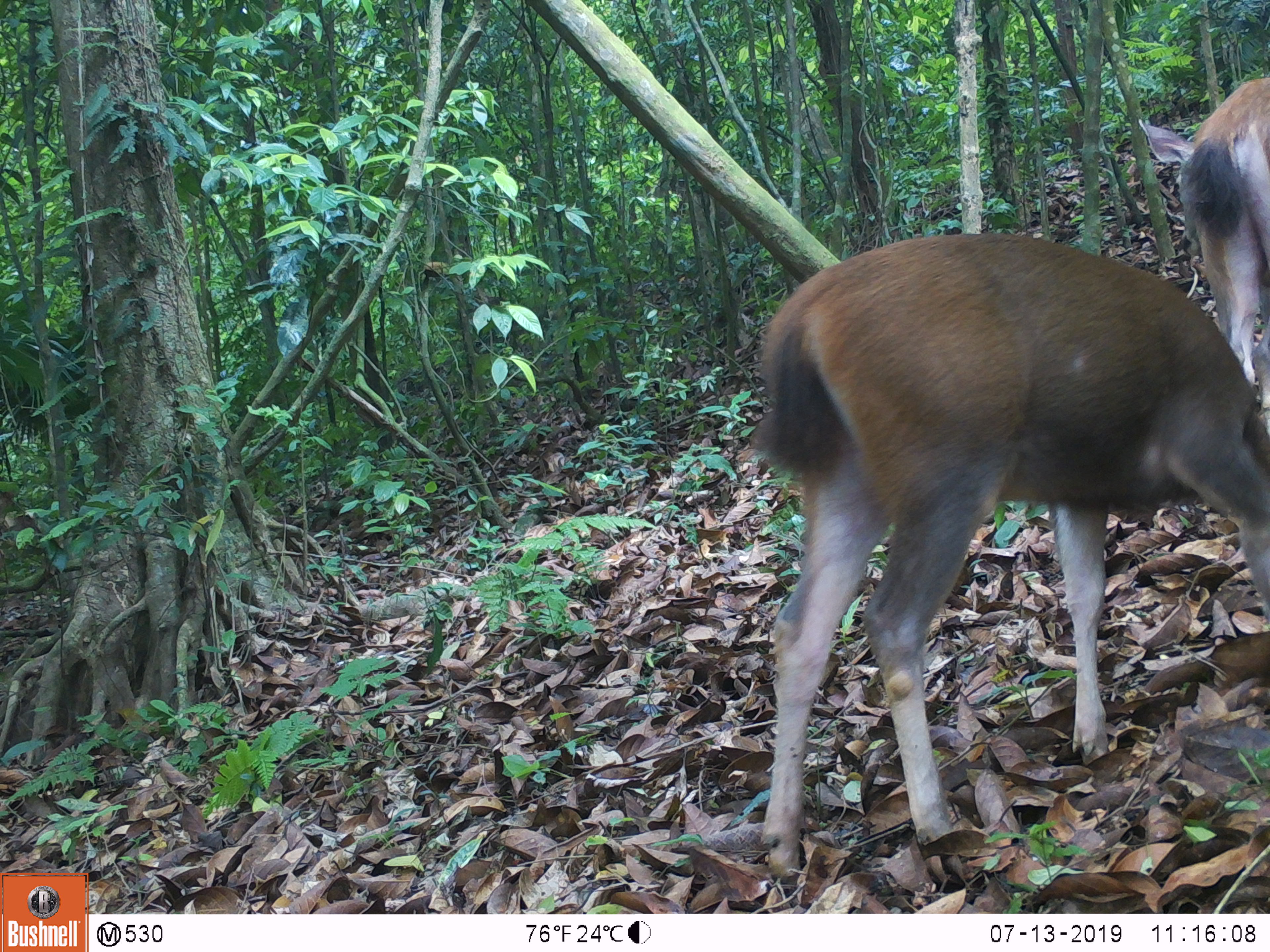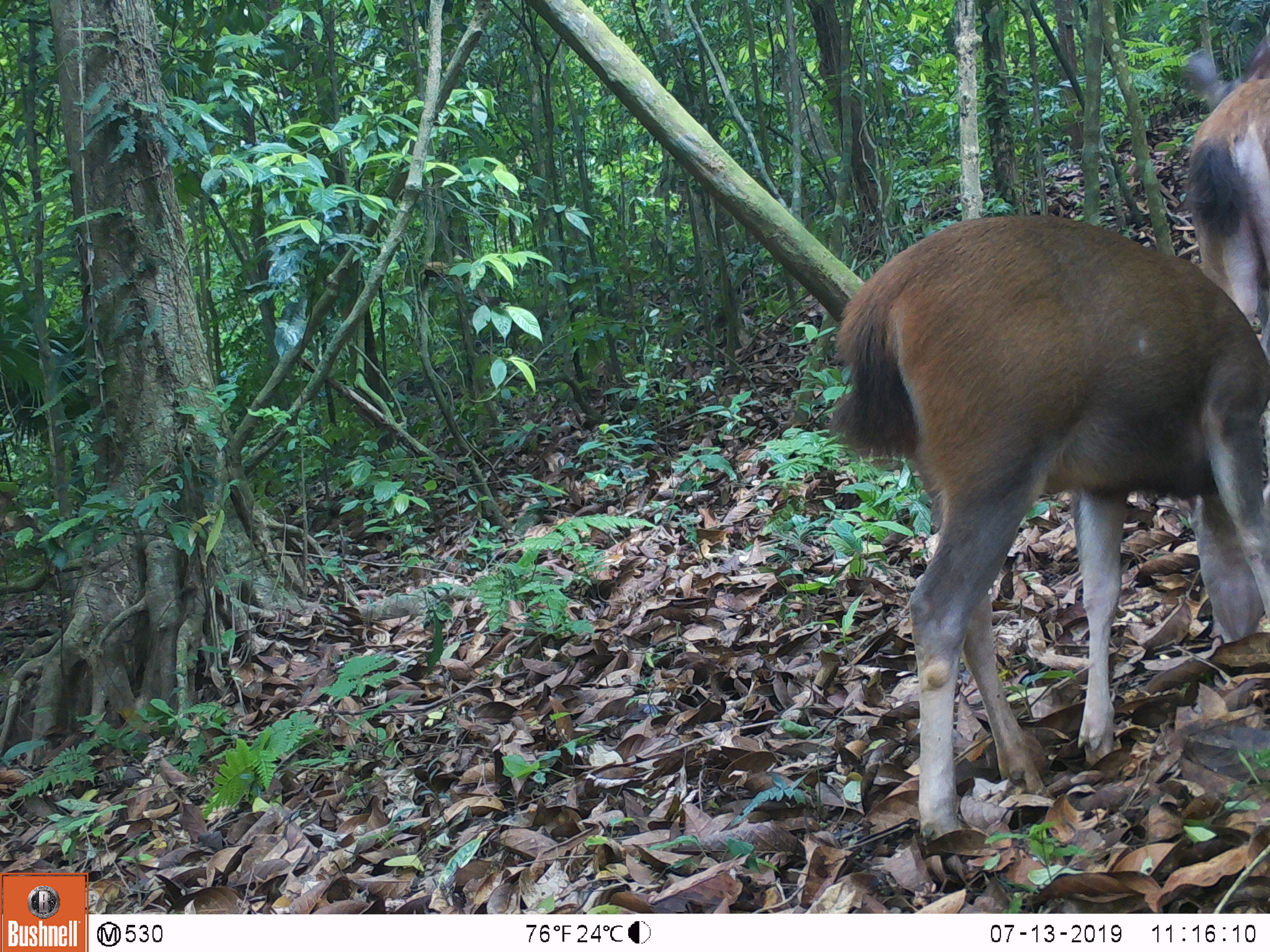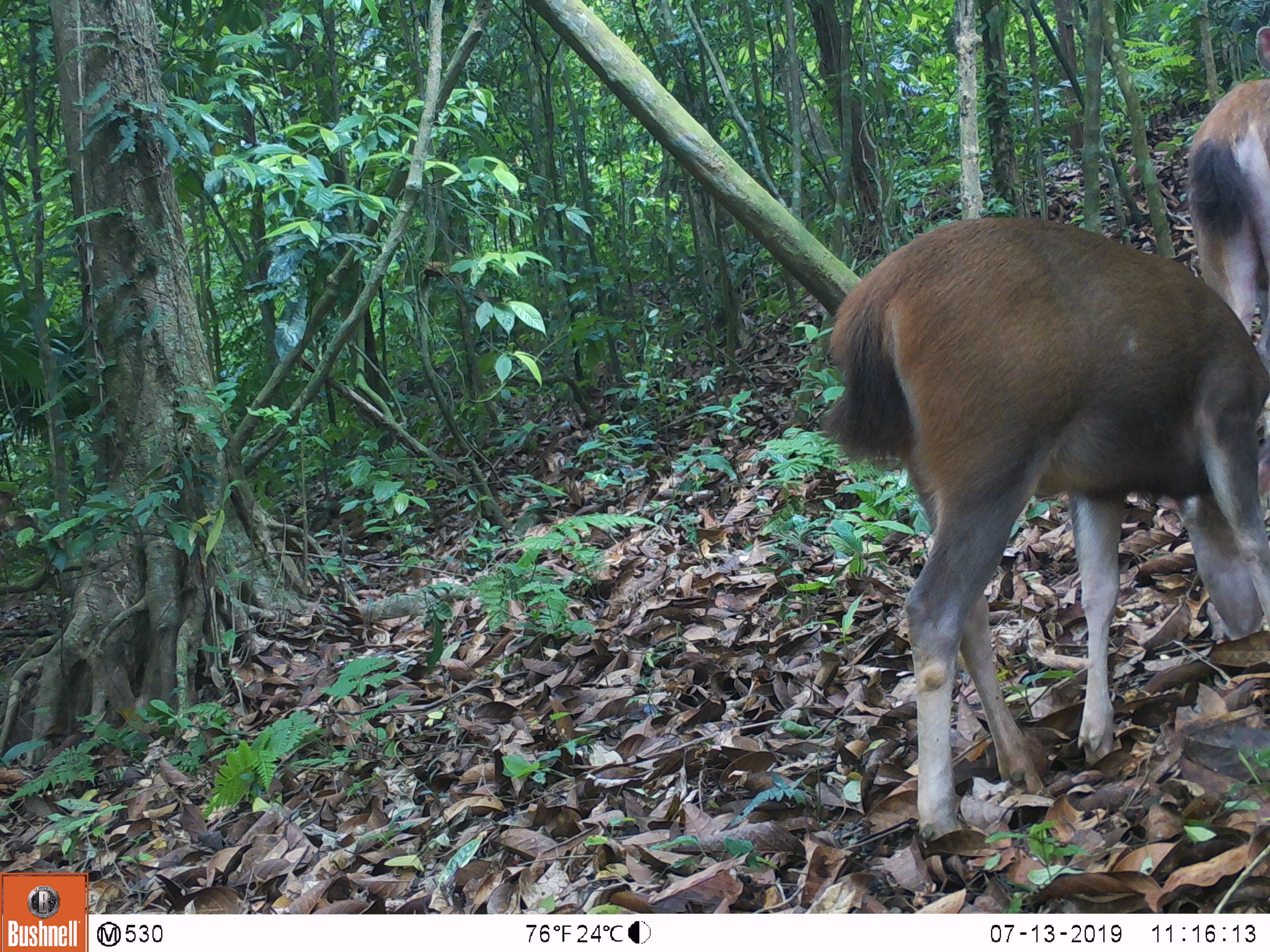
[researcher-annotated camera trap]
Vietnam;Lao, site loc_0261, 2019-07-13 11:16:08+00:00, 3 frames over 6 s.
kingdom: Animalia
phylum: Chordata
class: Mammalia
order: Artiodactyla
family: Cervidae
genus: Rusa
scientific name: Rusa unicolor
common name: sambar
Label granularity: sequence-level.